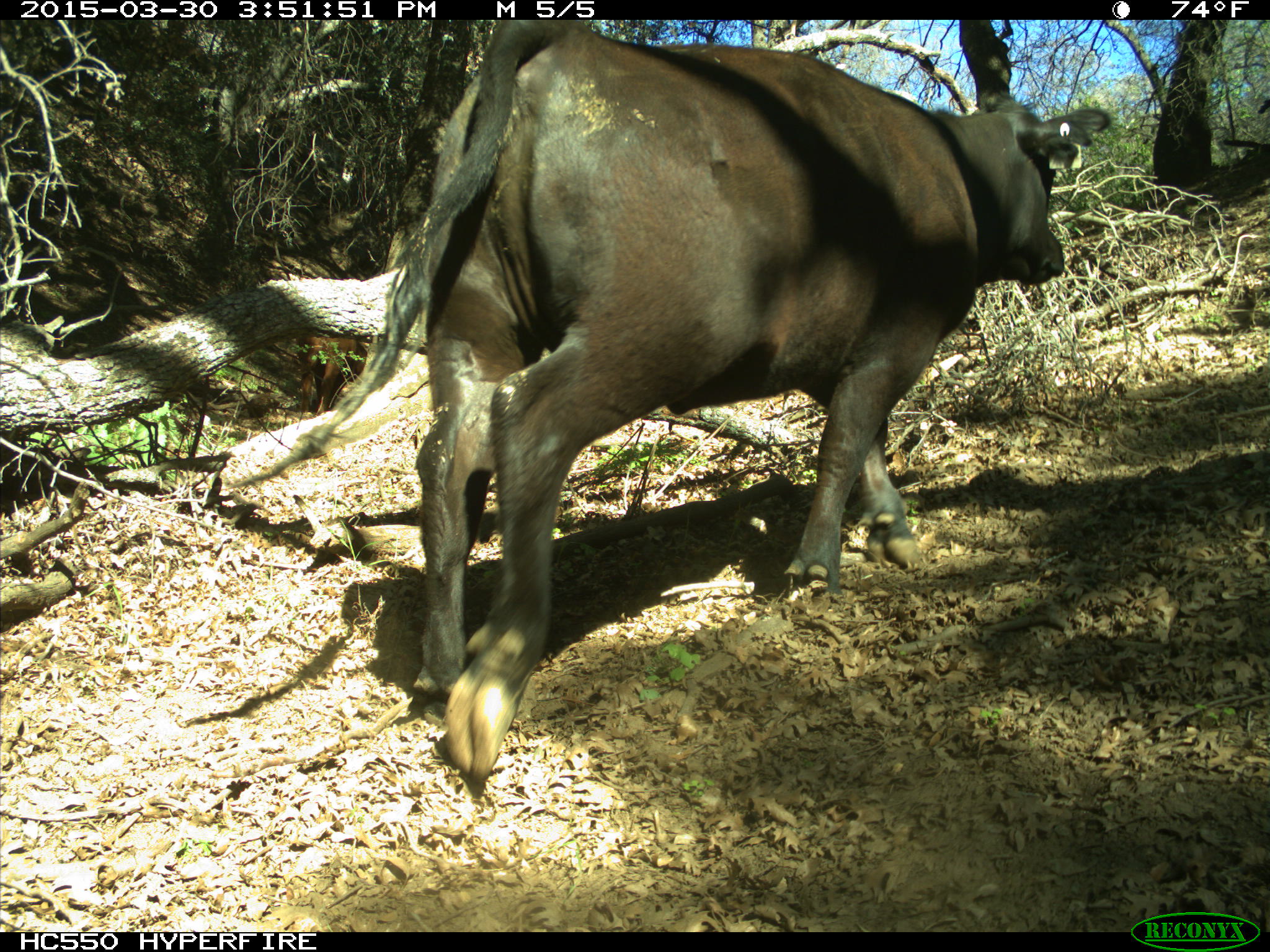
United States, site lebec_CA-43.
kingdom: Animalia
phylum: Chordata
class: Mammalia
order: Artiodactyla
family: Bovidae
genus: Bos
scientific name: Bos taurus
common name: domestic cow